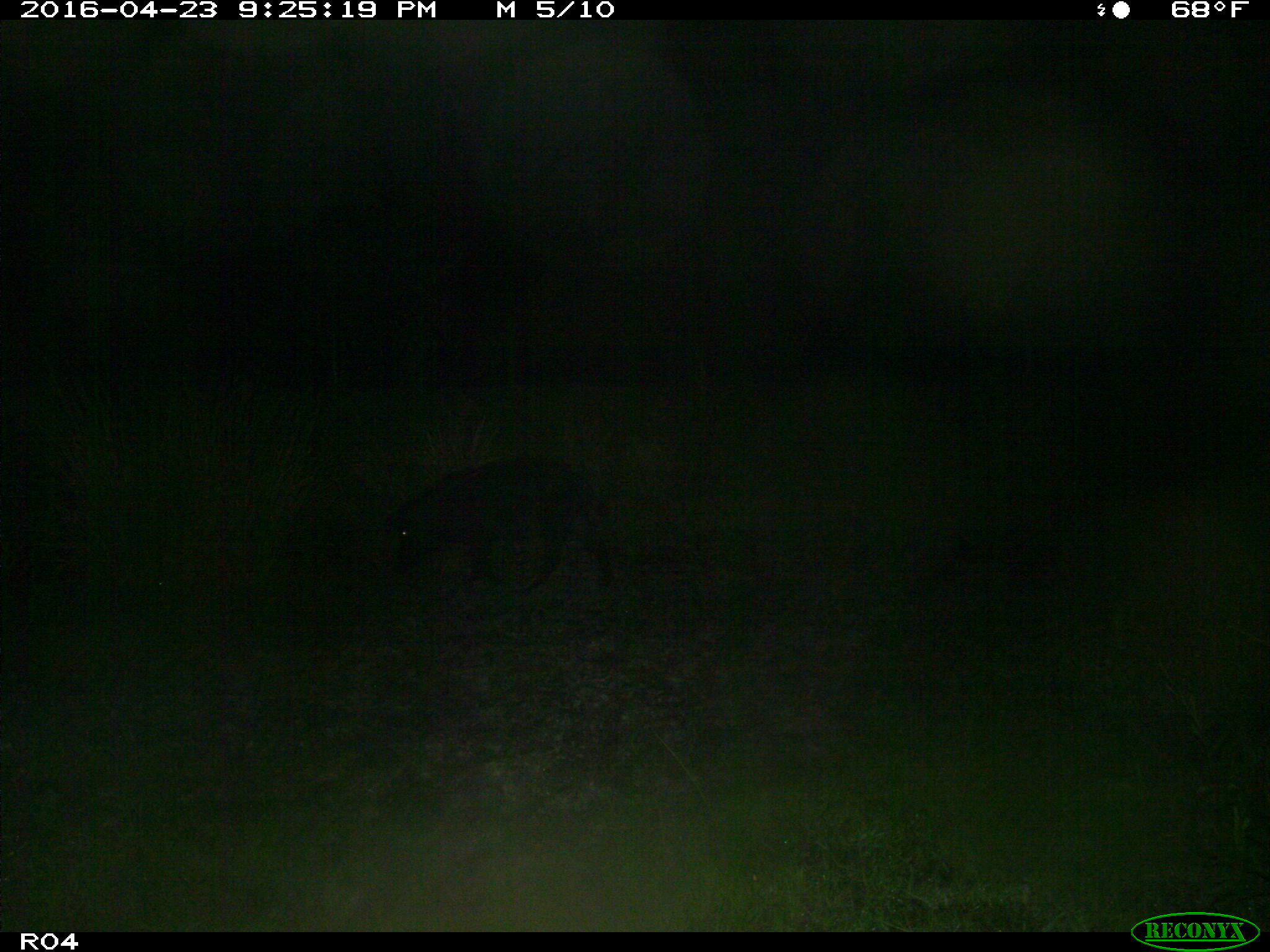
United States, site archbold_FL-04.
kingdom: Animalia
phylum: Chordata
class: Mammalia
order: Artiodactyla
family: Suidae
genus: Sus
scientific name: Sus scrofa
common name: wild boar